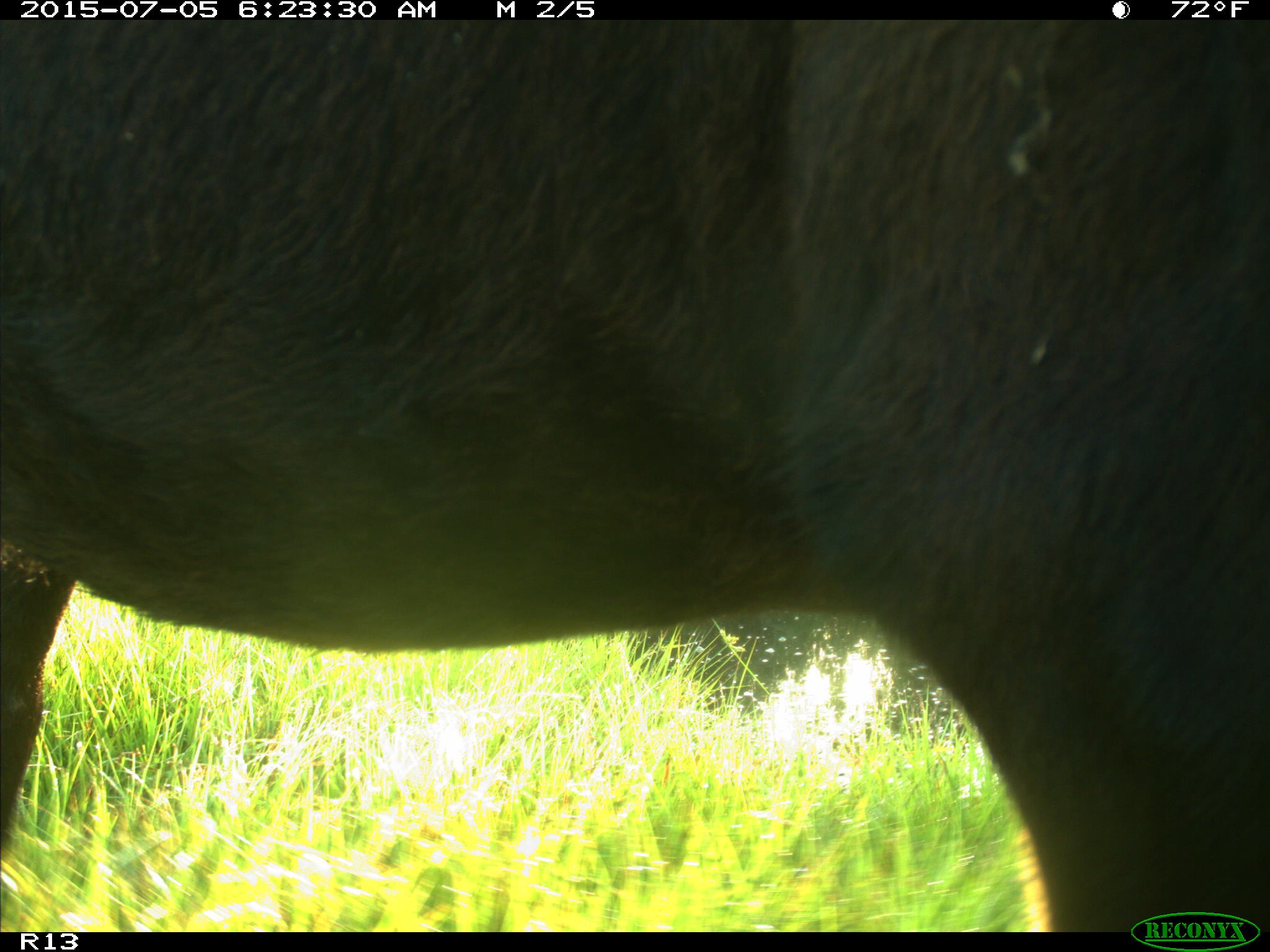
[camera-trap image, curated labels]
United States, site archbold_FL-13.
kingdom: Animalia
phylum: Chordata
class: Mammalia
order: Artiodactyla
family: Bovidae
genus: Bos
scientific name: Bos taurus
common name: domestic cow